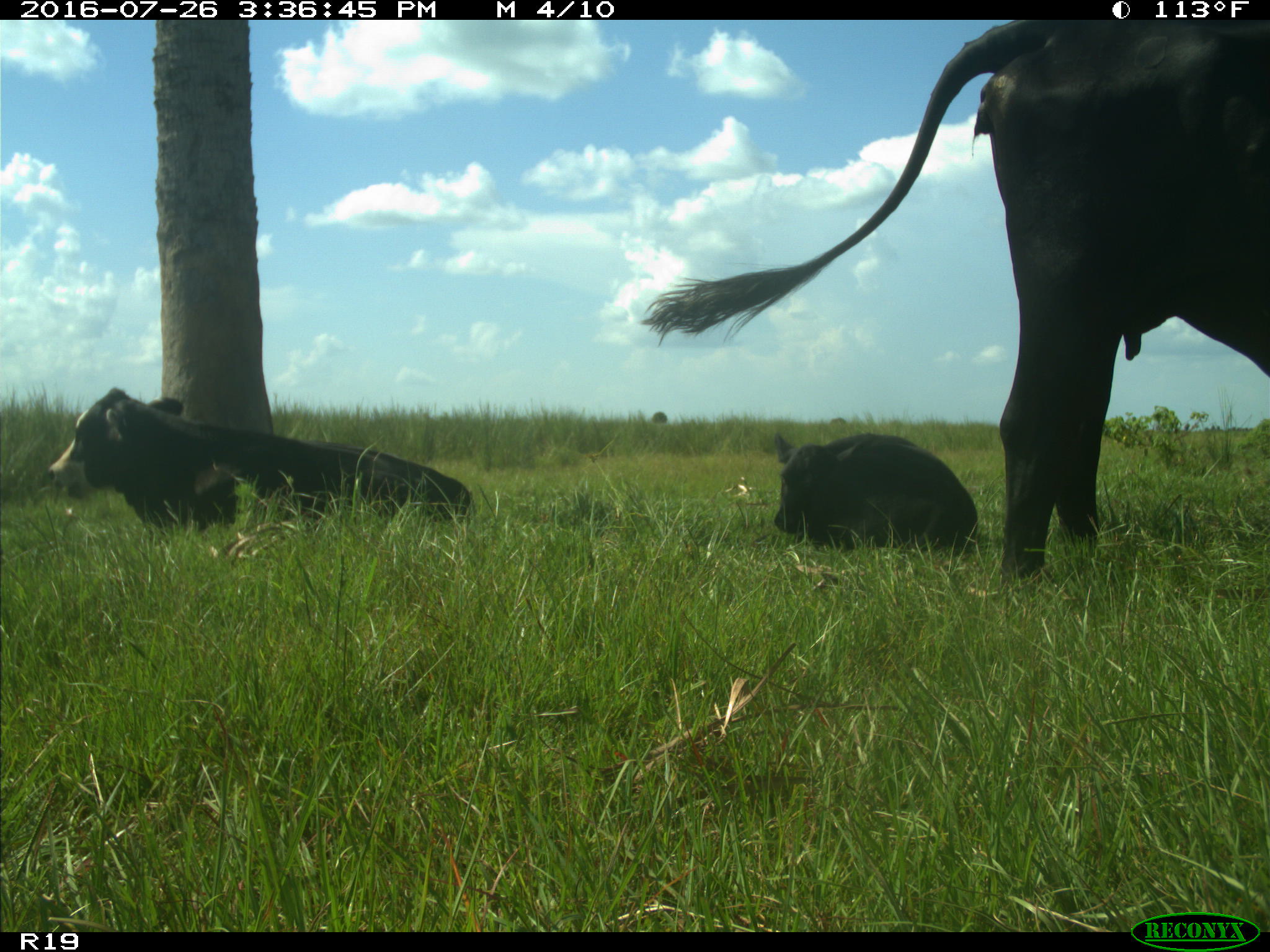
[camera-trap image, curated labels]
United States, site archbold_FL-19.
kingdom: Animalia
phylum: Chordata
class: Mammalia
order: Artiodactyla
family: Bovidae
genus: Bos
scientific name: Bos taurus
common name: domestic cow